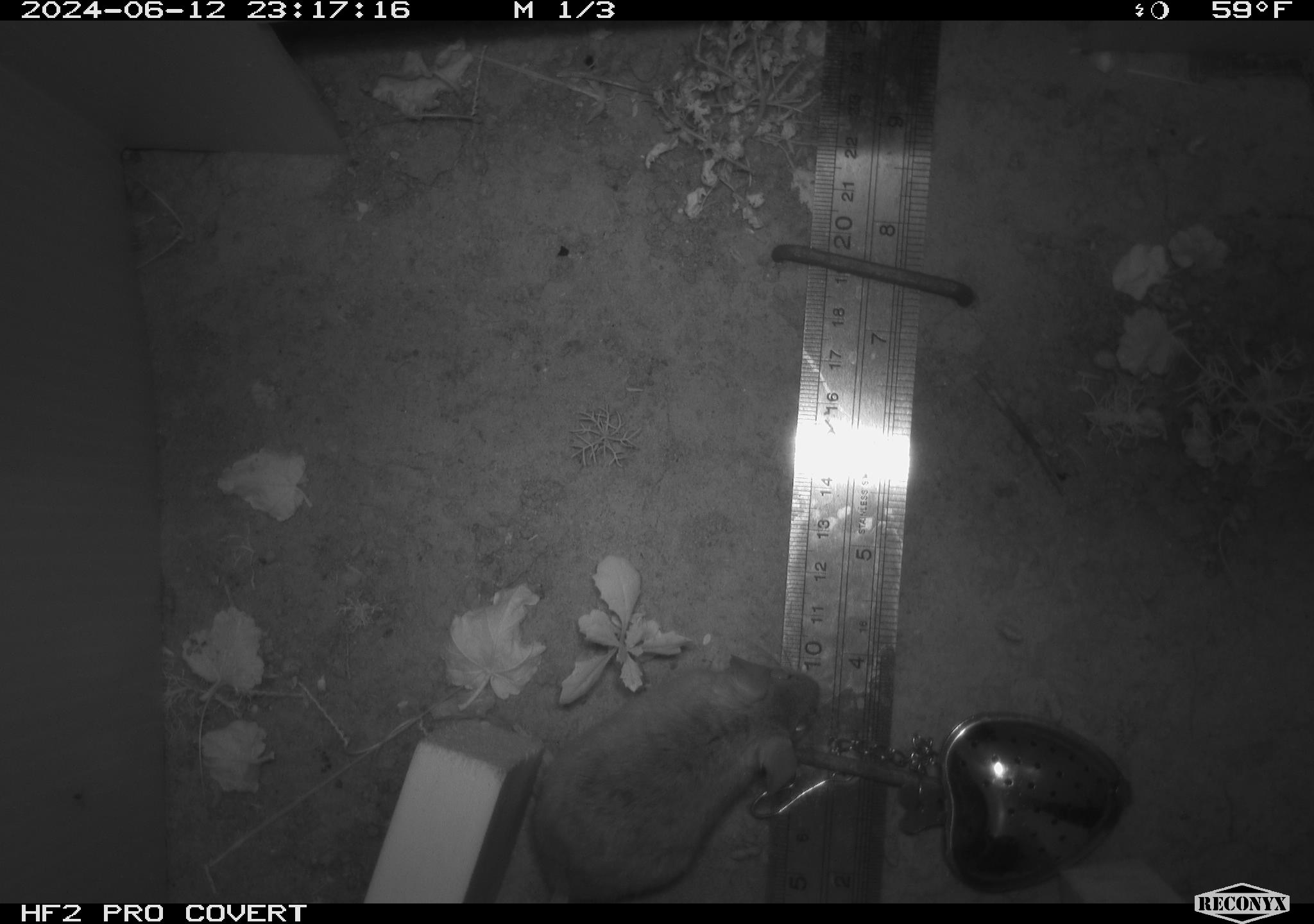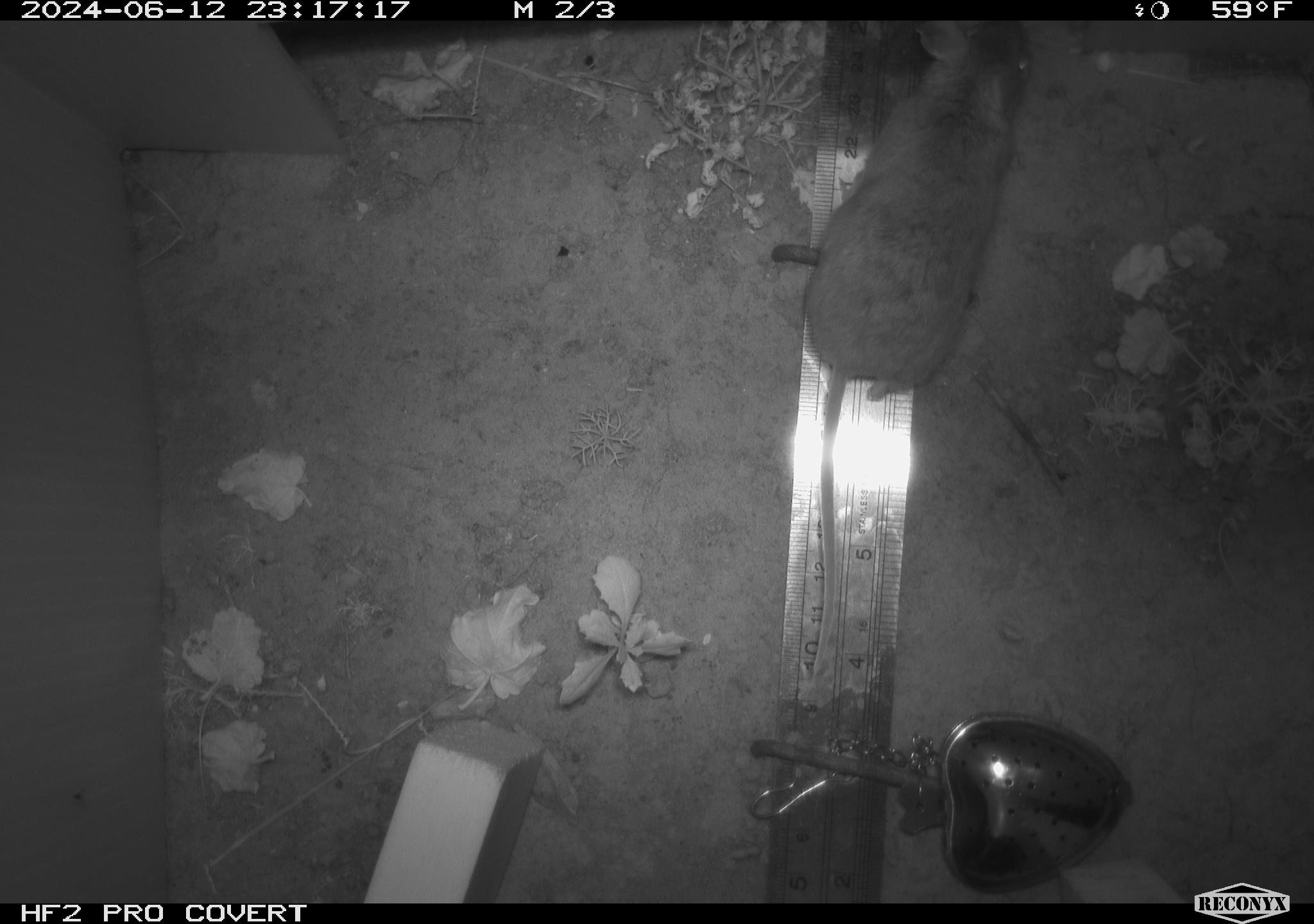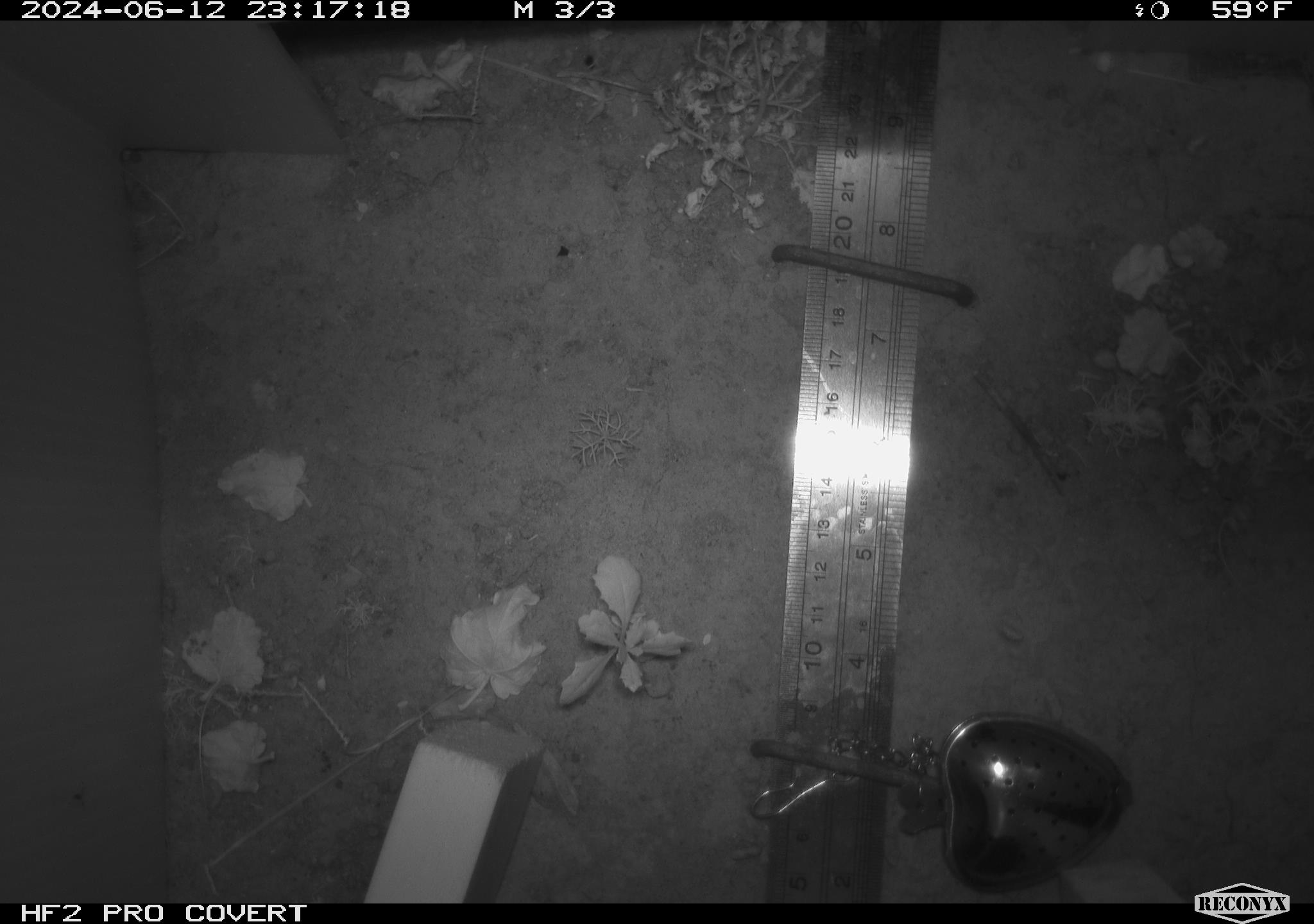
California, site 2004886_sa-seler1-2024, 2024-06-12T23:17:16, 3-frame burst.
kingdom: Animalia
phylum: Chordata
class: Mammalia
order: Rodentia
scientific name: Rodentia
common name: mouse species